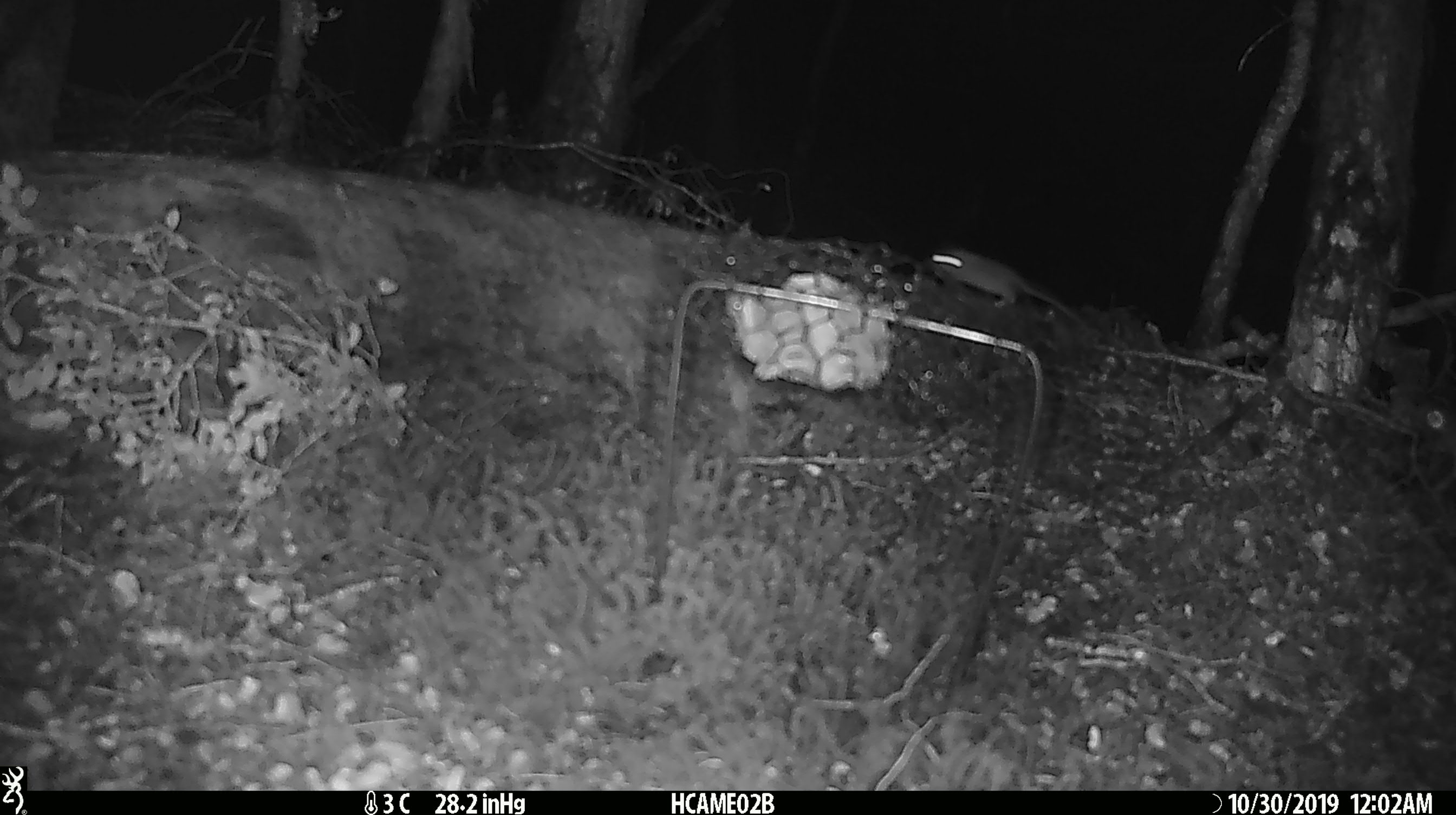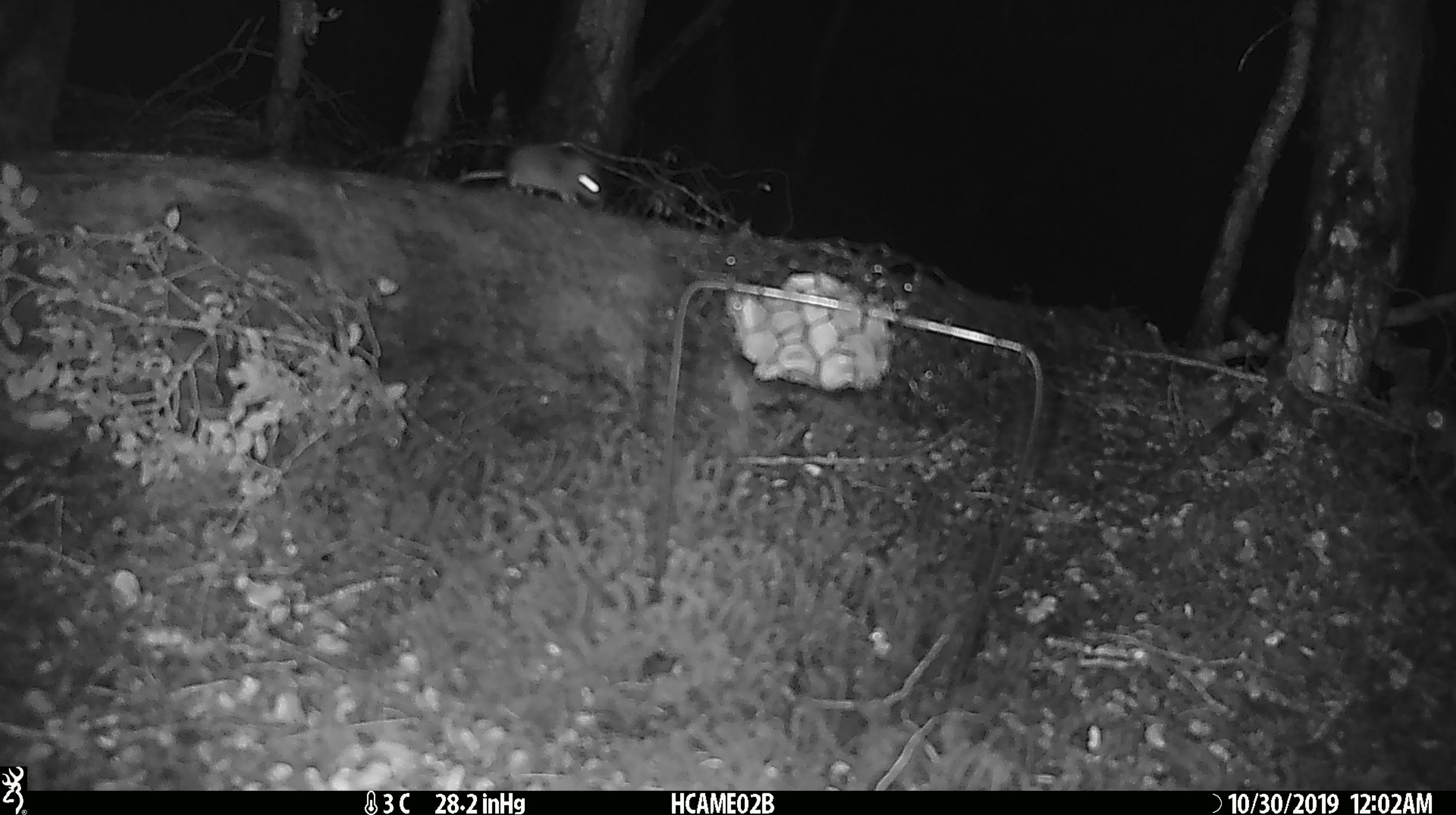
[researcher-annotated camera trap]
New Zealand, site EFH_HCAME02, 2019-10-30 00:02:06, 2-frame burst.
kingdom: Animalia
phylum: Chordata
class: Mammalia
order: Rodentia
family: Muridae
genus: Mus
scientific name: Mus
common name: mouse